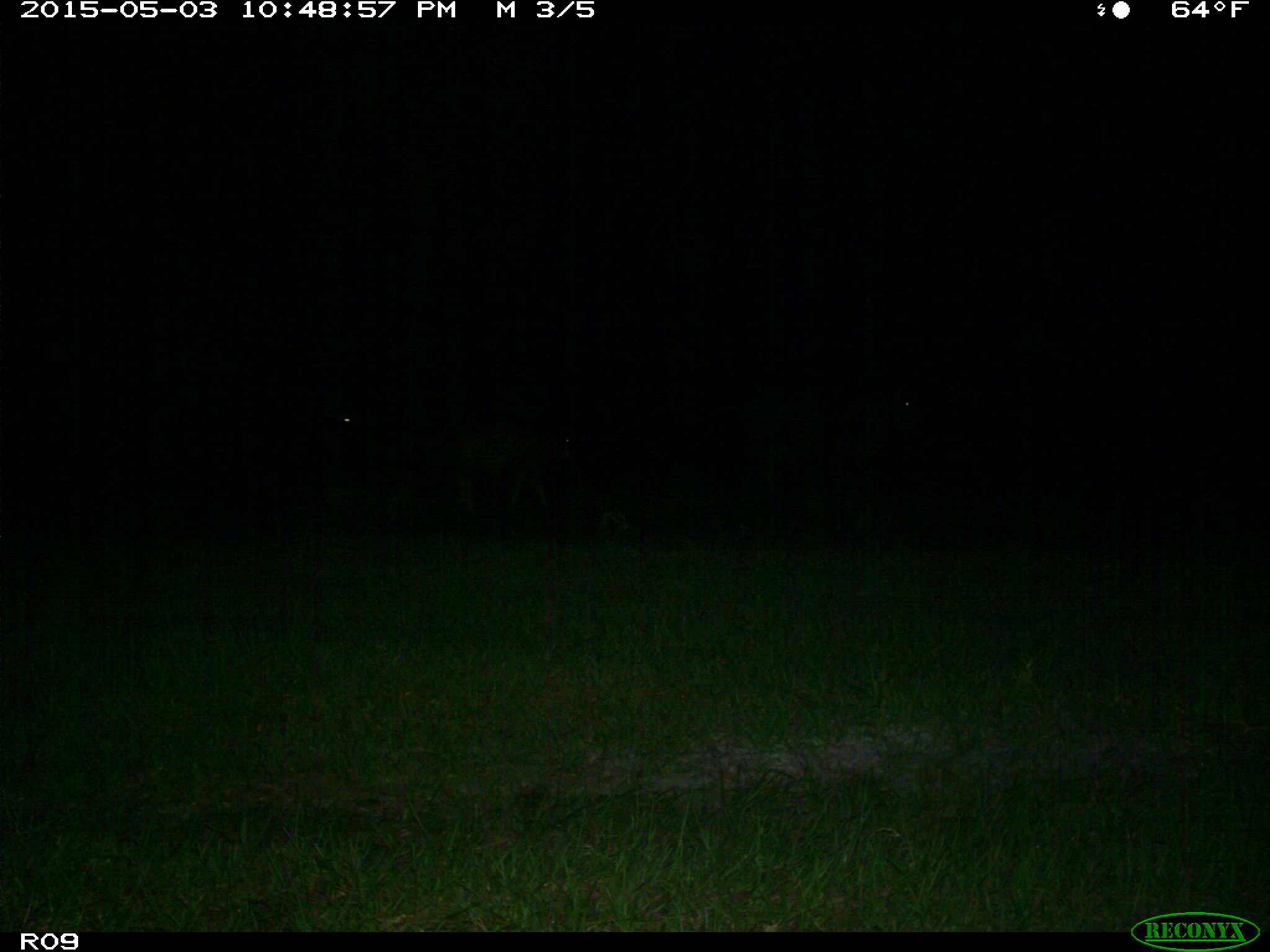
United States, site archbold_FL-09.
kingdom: Animalia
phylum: Chordata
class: Mammalia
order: Artiodactyla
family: Bovidae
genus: Bos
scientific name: Bos taurus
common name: domestic cow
Bos taurus (domestic cow).